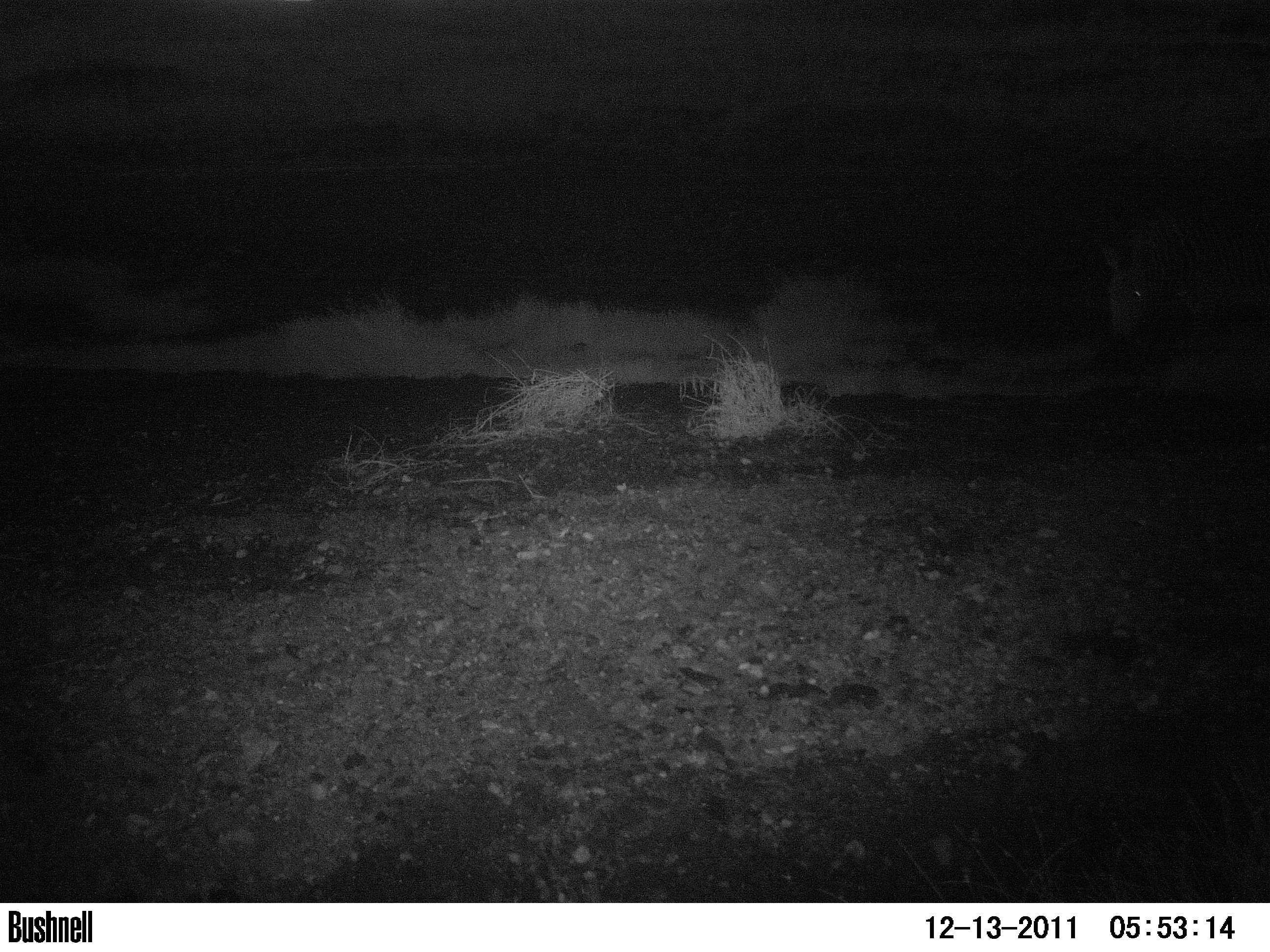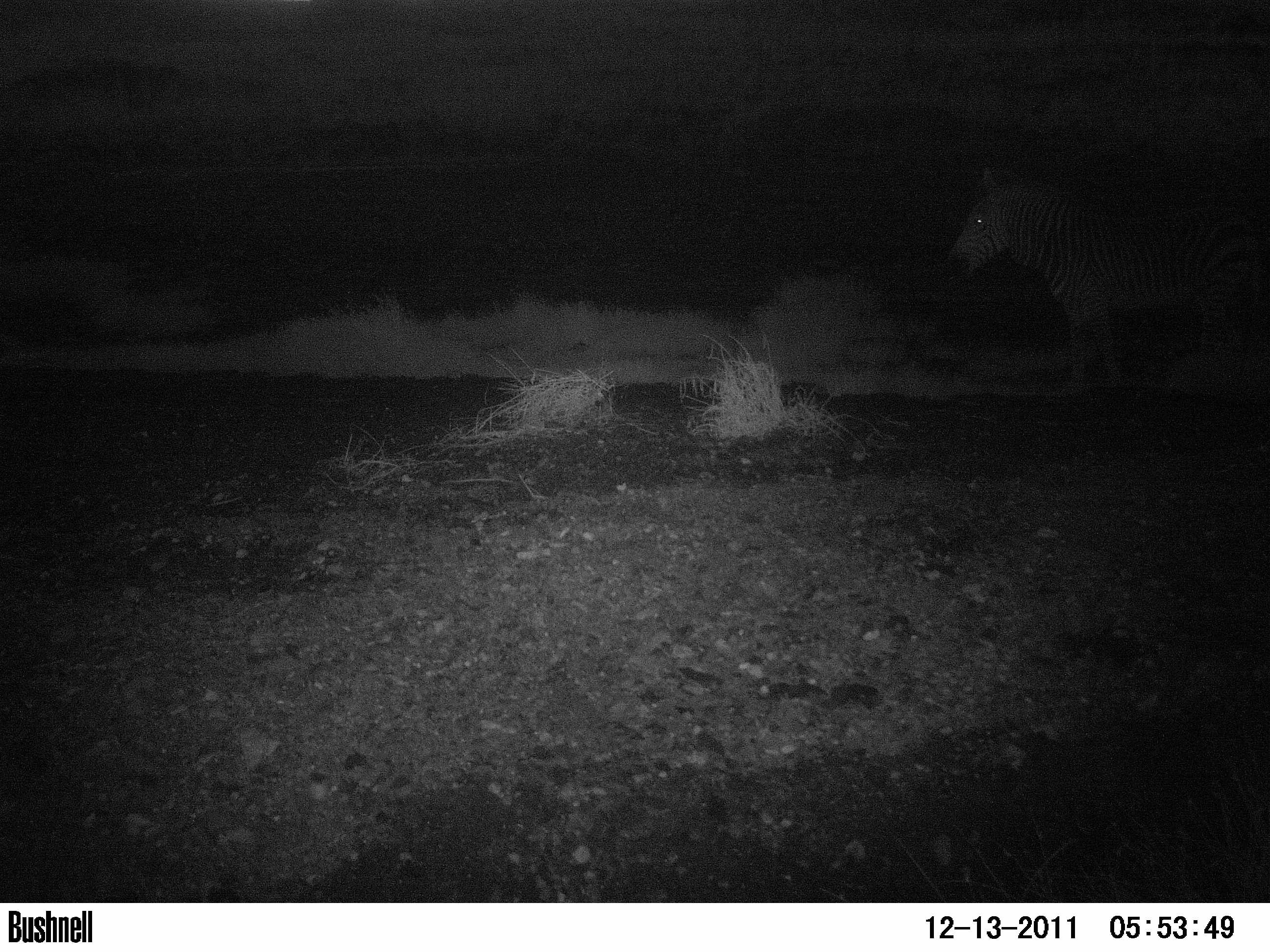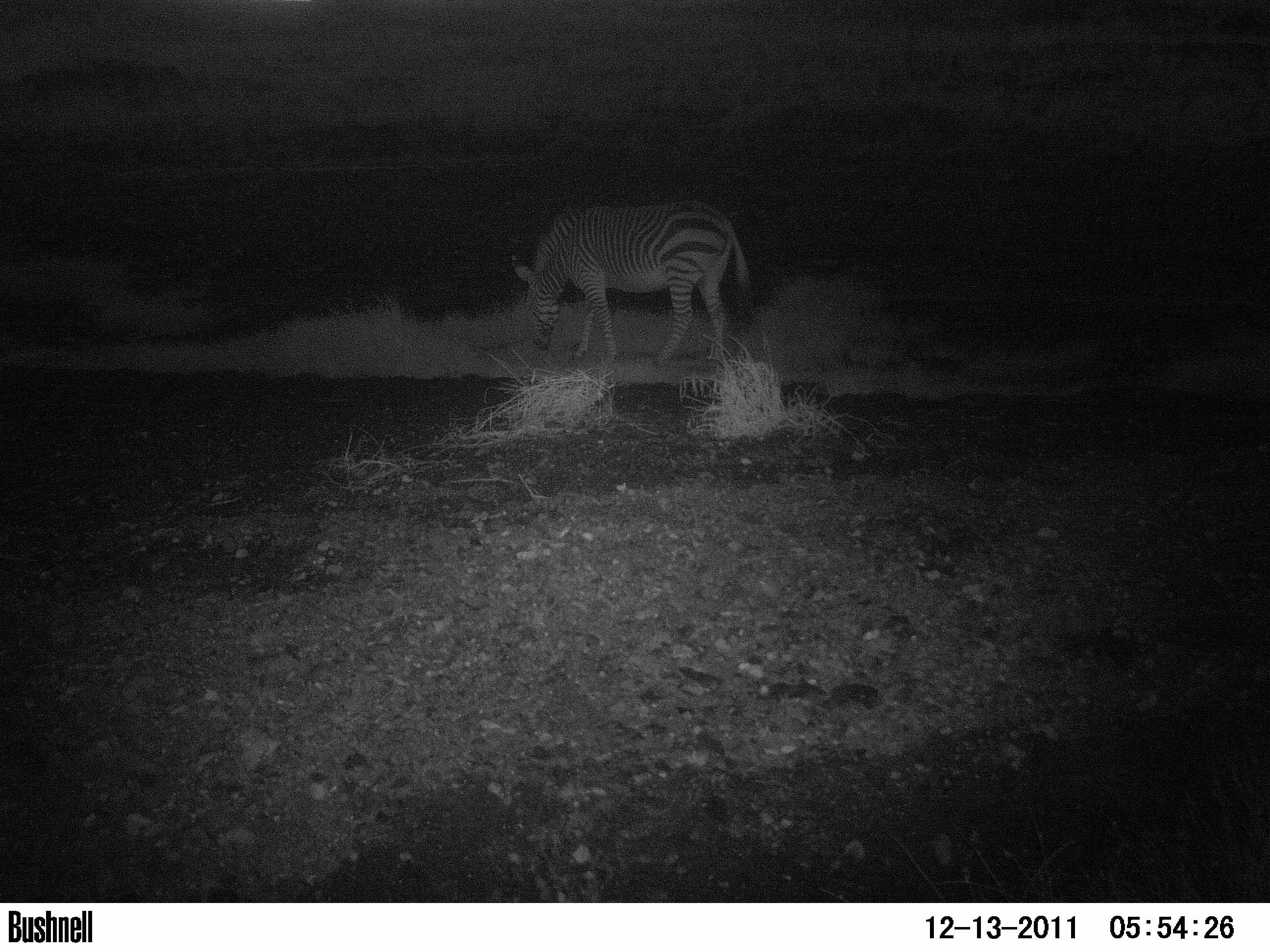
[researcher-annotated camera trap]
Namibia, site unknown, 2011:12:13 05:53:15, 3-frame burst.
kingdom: Animalia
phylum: Chordata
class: Mammalia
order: Perissodactyla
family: Equidae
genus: Equus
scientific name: Equus zebra hartmannae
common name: hartmann's mountain zebra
Equus zebra hartmannae (hartmann's mountain zebra).